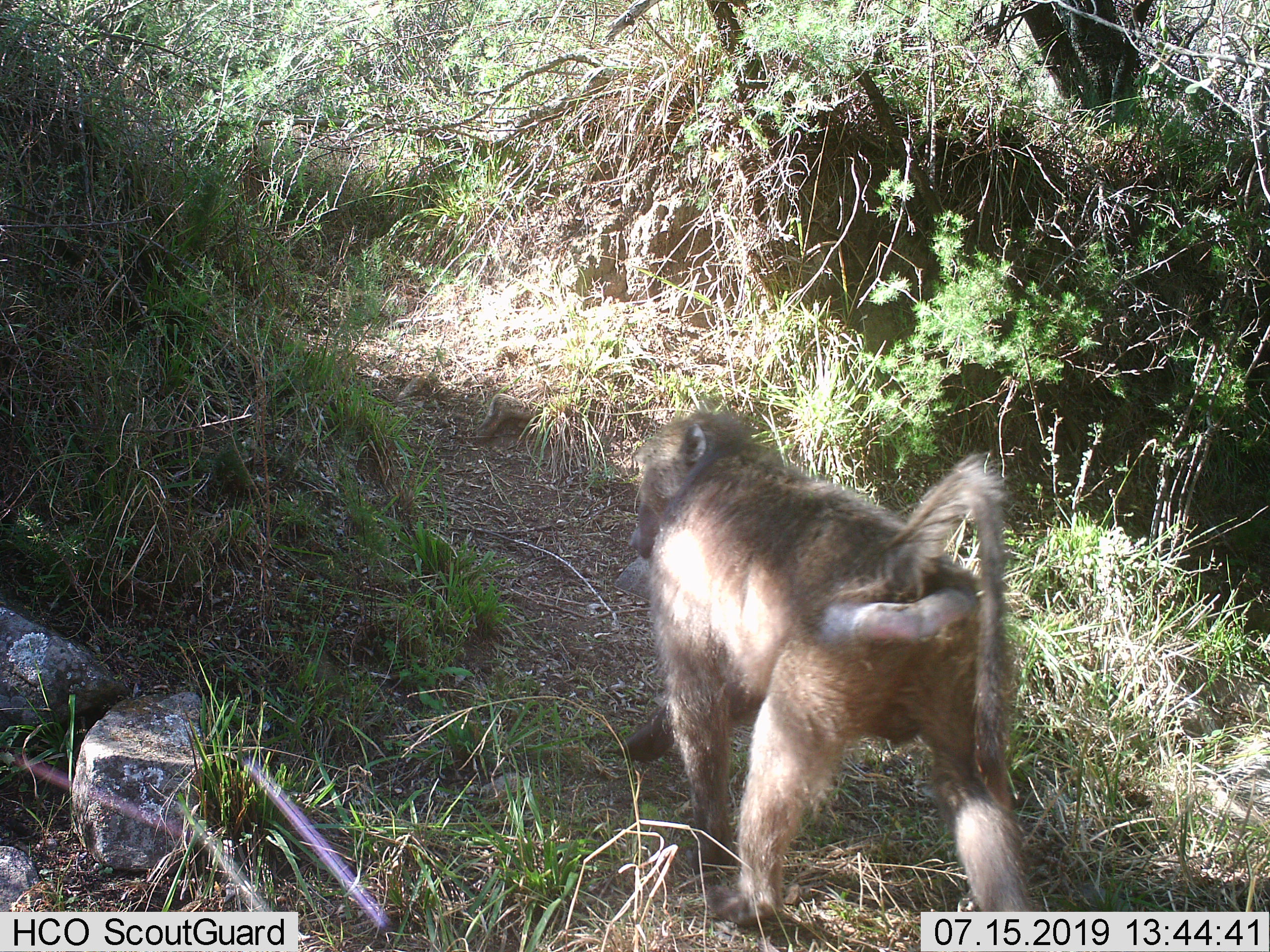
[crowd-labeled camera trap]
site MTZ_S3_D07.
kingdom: Animalia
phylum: Chordata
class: Mammalia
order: Primates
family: Cercopithecidae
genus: Papio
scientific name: Papio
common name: baboon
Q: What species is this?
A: Baboon (Papio).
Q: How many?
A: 1.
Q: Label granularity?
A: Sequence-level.